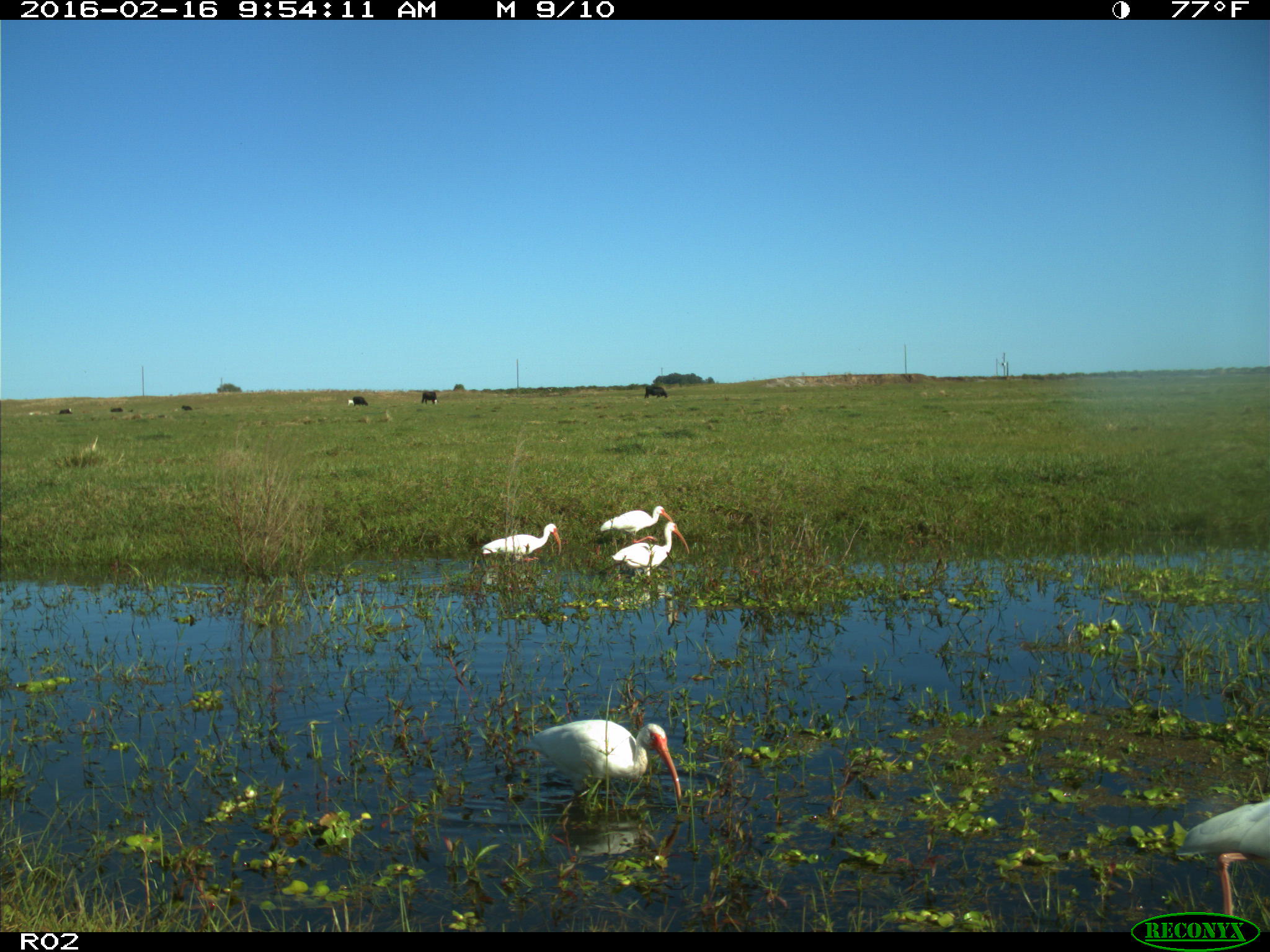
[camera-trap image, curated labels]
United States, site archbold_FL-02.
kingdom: Animalia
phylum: Chordata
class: Aves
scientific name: Aves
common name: birds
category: unidentified bird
Unidentified bird (birds) (Aves).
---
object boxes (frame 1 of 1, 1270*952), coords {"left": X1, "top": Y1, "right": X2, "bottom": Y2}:
animal: {"left": 523, "top": 719, "right": 682, "bottom": 806}; {"left": 1178, "top": 801, "right": 1270, "bottom": 922}; {"left": 613, "top": 521, "right": 690, "bottom": 578}; {"left": 481, "top": 524, "right": 562, "bottom": 560}; {"left": 600, "top": 506, "right": 673, "bottom": 543}